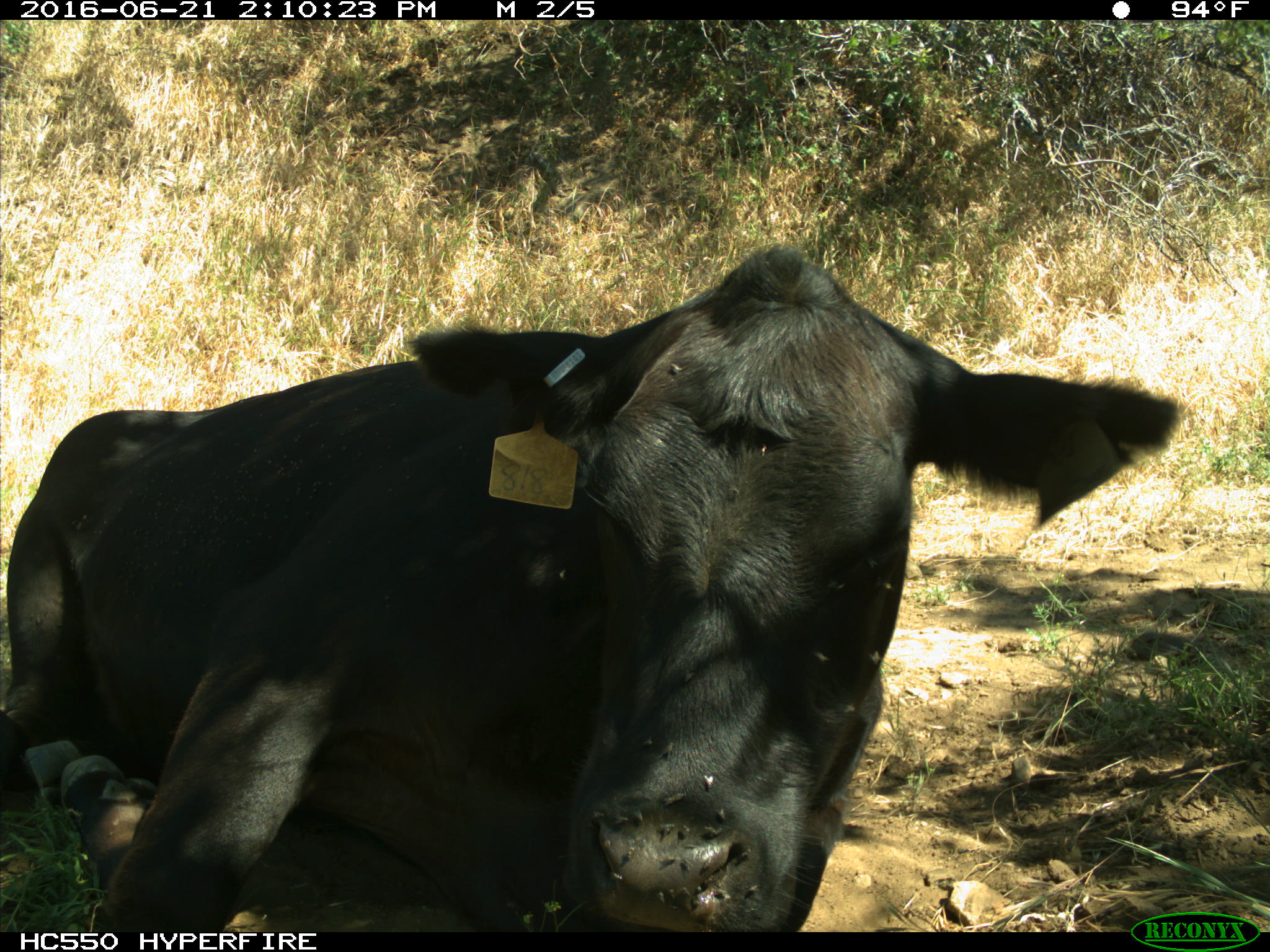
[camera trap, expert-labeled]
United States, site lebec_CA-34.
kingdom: Animalia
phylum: Chordata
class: Mammalia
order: Artiodactyla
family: Bovidae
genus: Bos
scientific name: Bos taurus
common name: domestic cow